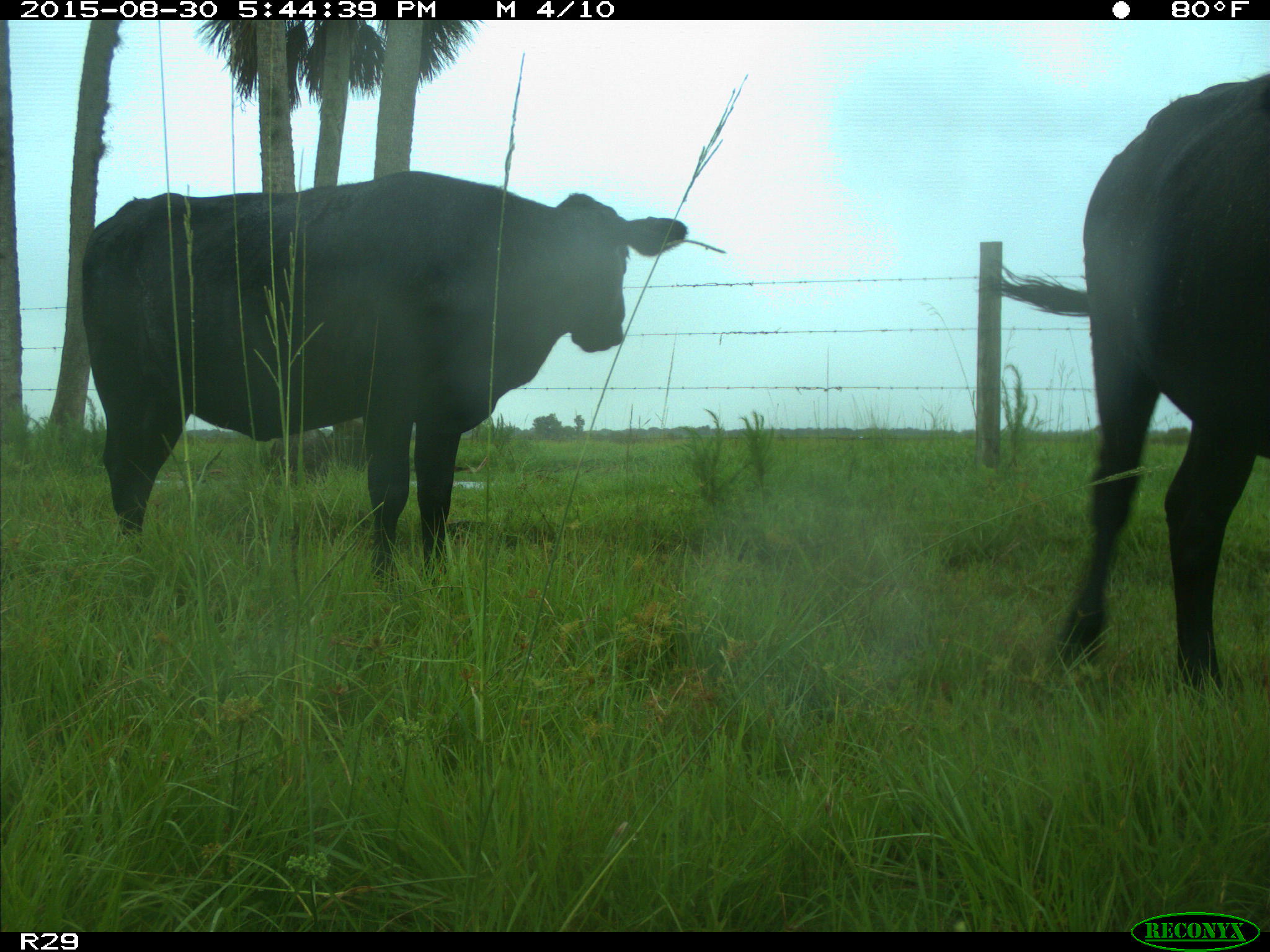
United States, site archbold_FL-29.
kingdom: Animalia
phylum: Chordata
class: Mammalia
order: Artiodactyla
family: Bovidae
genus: Bos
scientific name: Bos taurus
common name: domestic cow